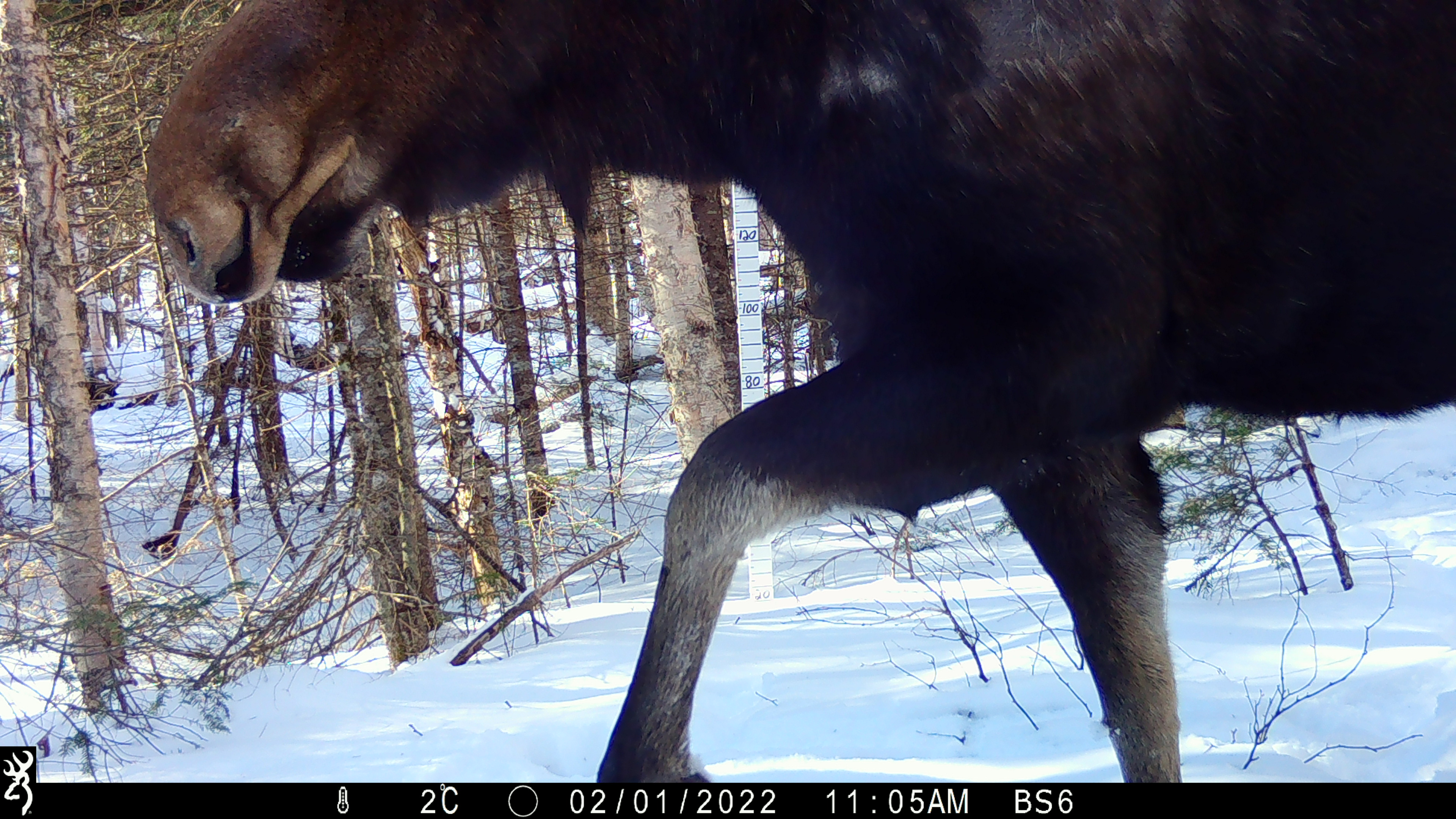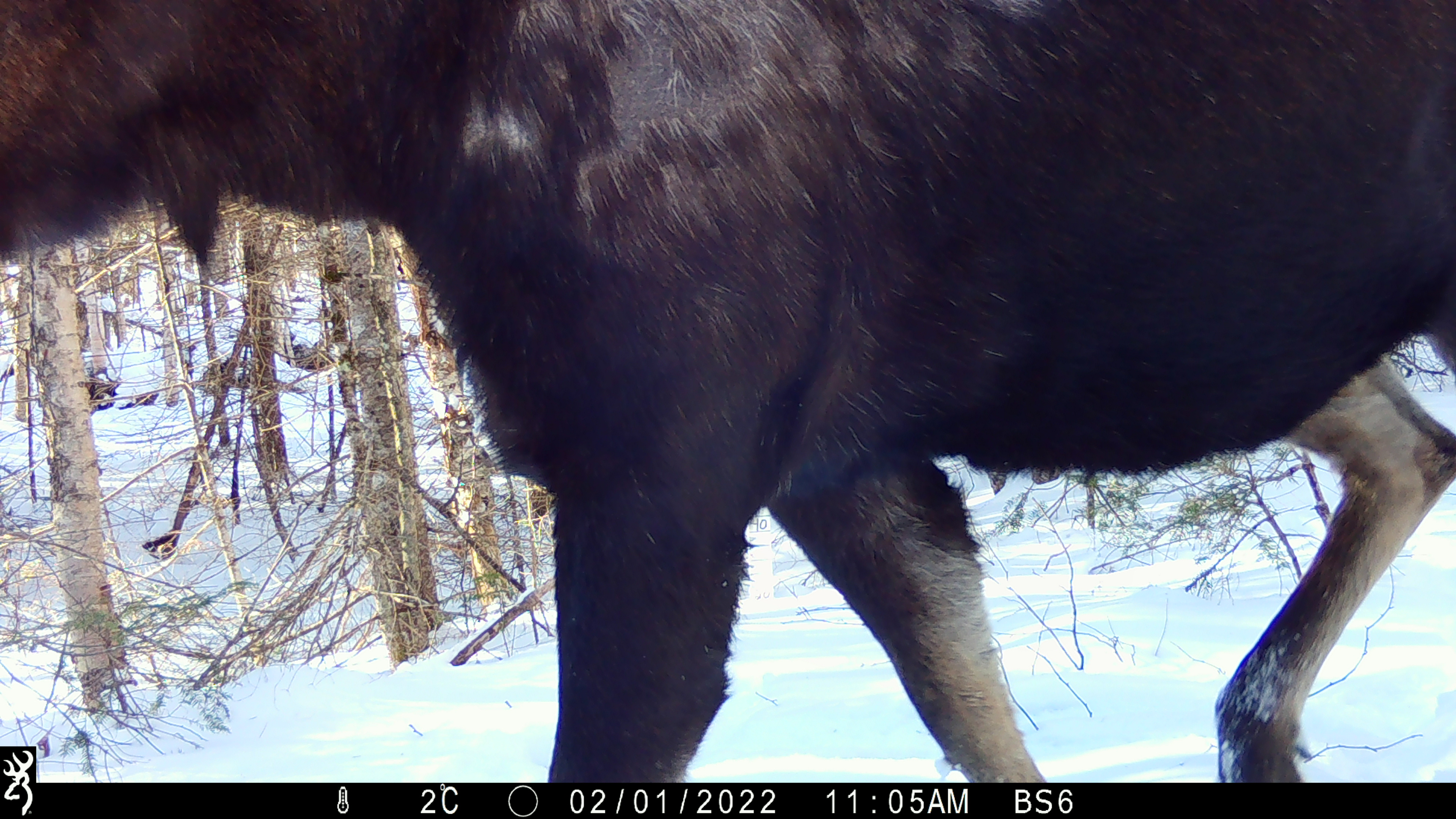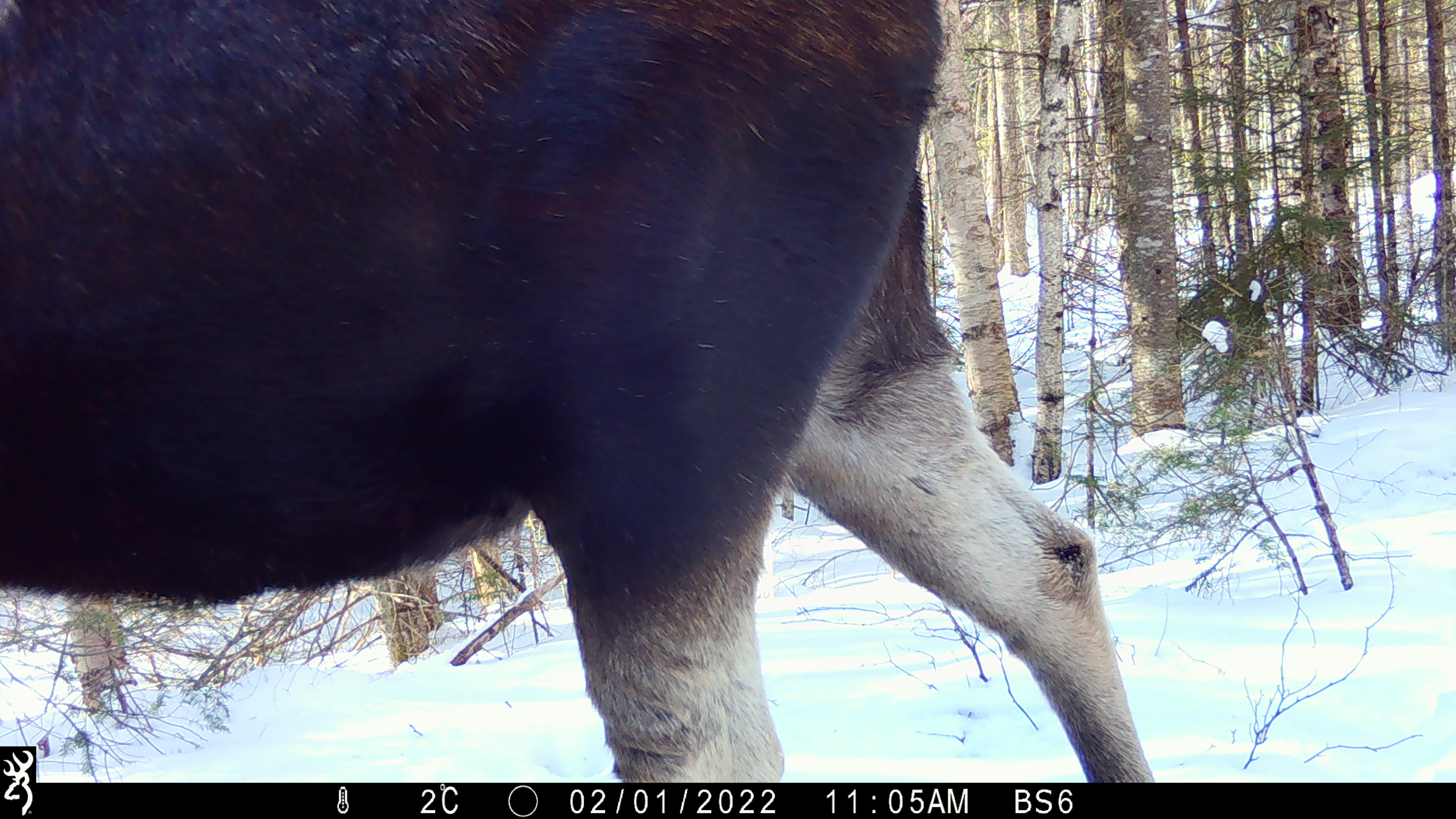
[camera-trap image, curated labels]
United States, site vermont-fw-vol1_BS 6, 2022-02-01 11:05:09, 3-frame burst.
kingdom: Animalia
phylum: Chordata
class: Mammalia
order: Artiodactyla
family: Cervidae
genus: Alces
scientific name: Alces alces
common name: moose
Moose (Alces alces).